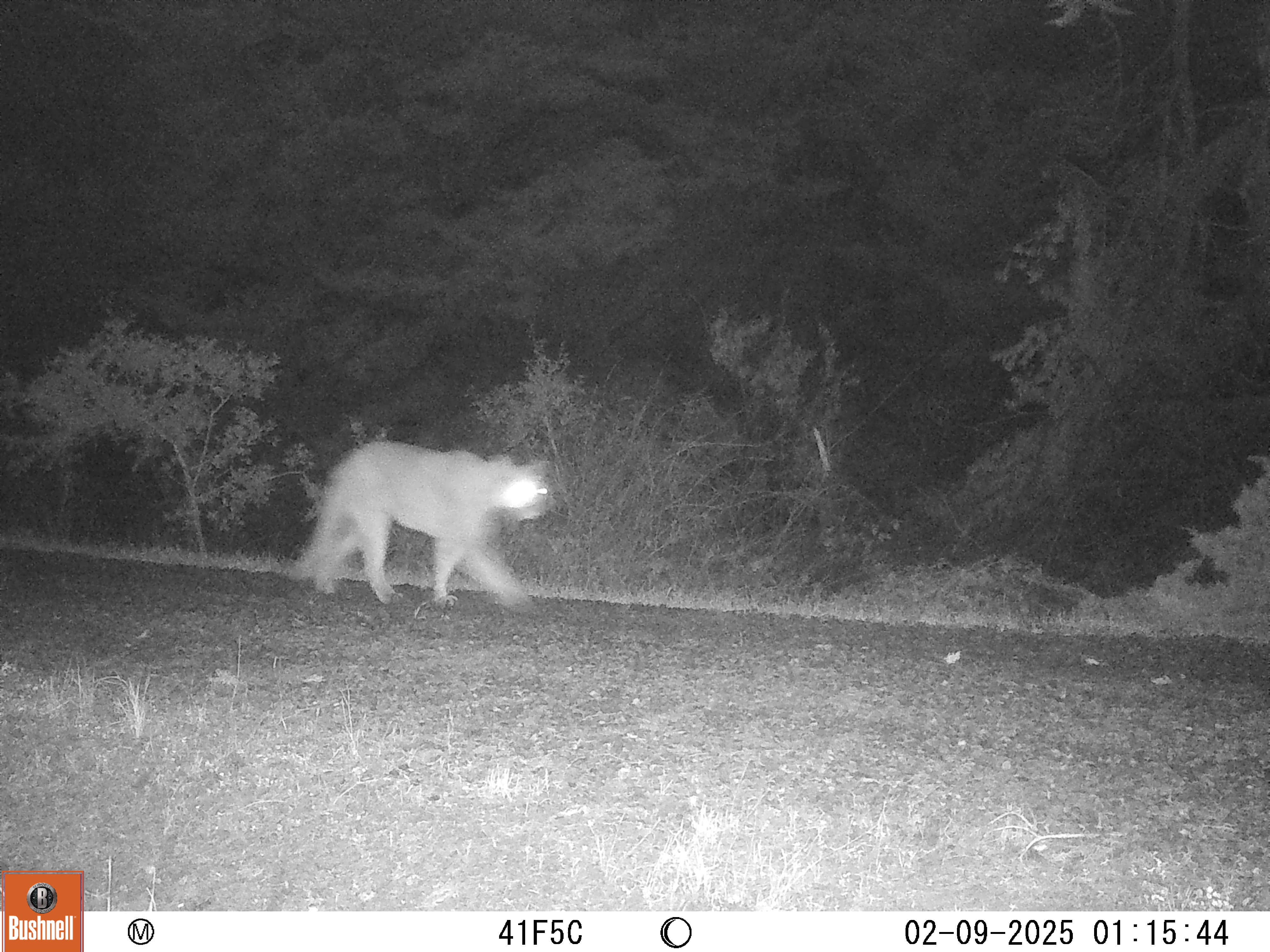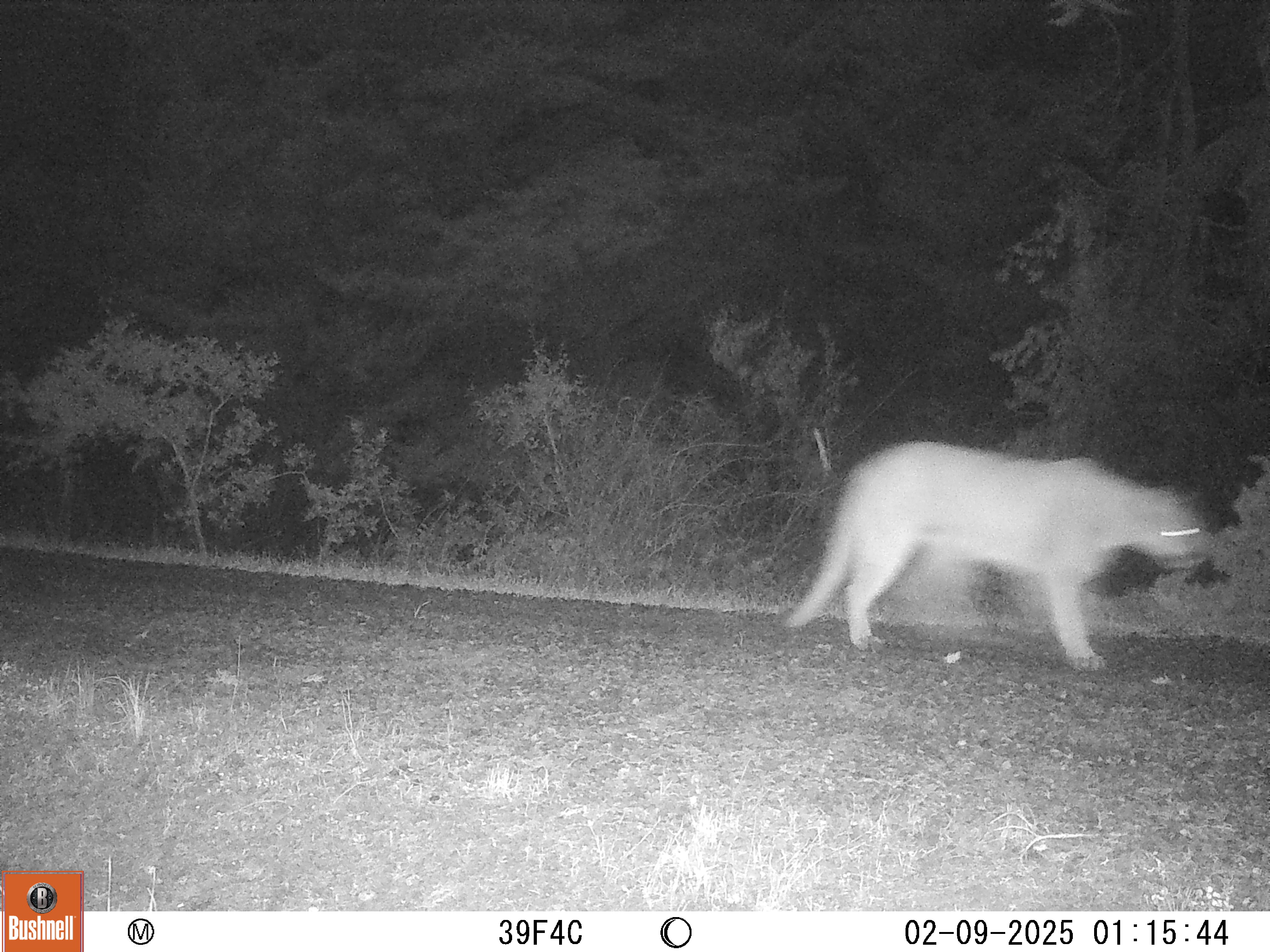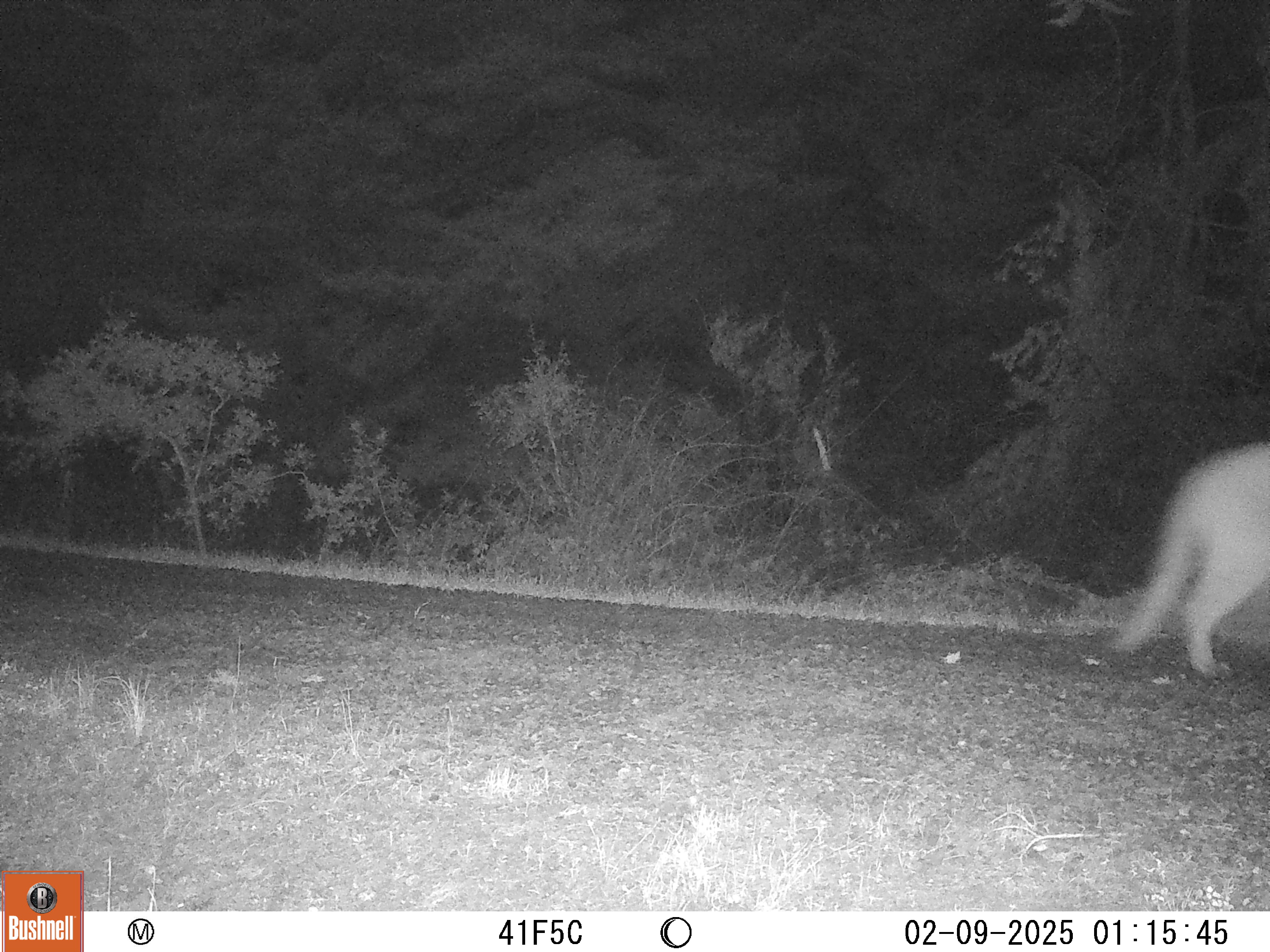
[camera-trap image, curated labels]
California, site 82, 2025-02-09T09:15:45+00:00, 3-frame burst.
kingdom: Animalia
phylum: Chordata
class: Mammalia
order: Carnivora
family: Felidae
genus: Puma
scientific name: Puma concolor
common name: puma